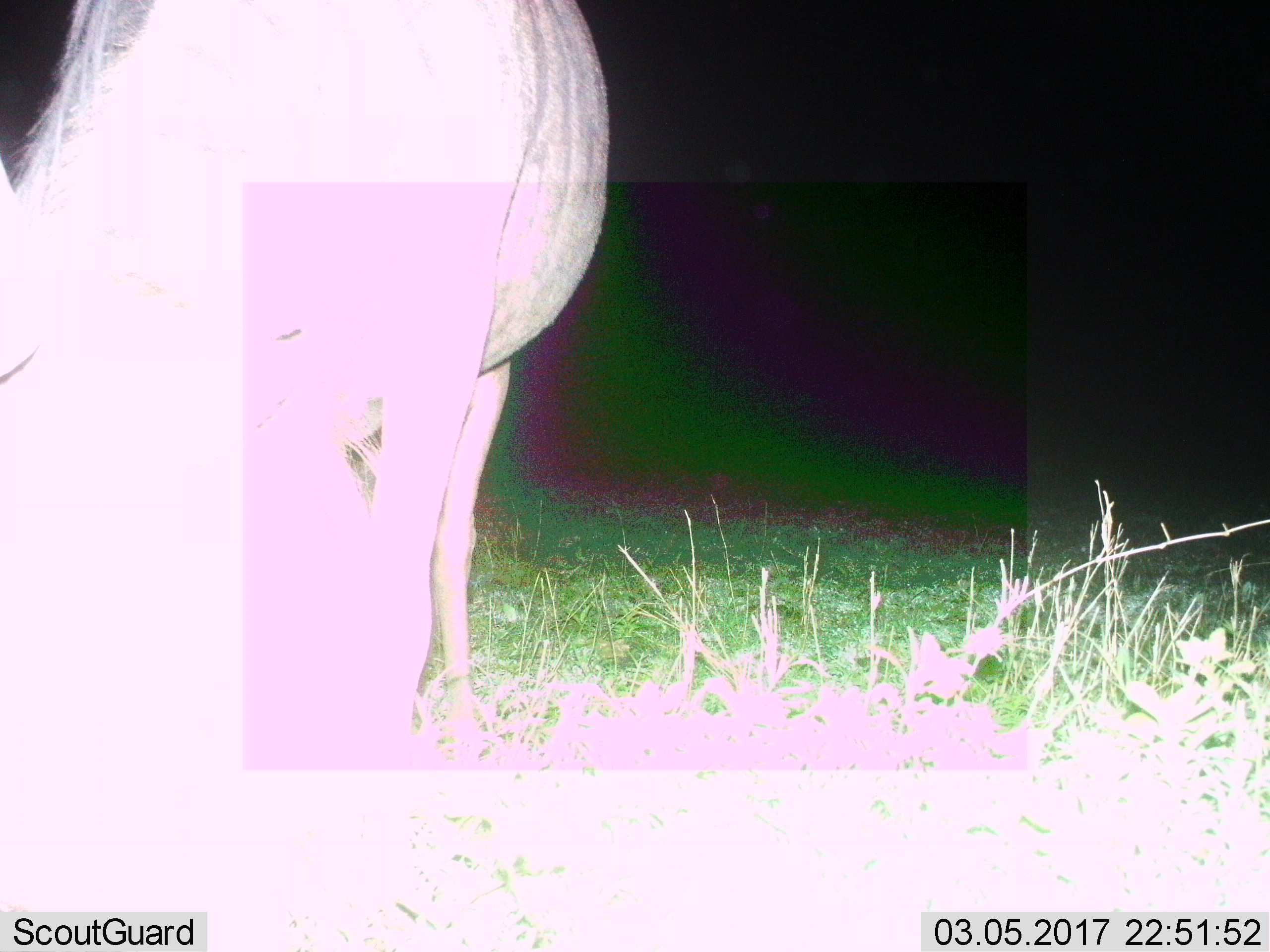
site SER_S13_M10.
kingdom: Animalia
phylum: Chordata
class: Mammalia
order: Artiodactyla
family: Bovidae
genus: Connochaetes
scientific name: Connochaetes taurinus taurinus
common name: blue wildebeest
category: wildebeestblue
Wildebeestblue (blue wildebeest) (Connochaetes taurinus taurinus), count 1. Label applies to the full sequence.